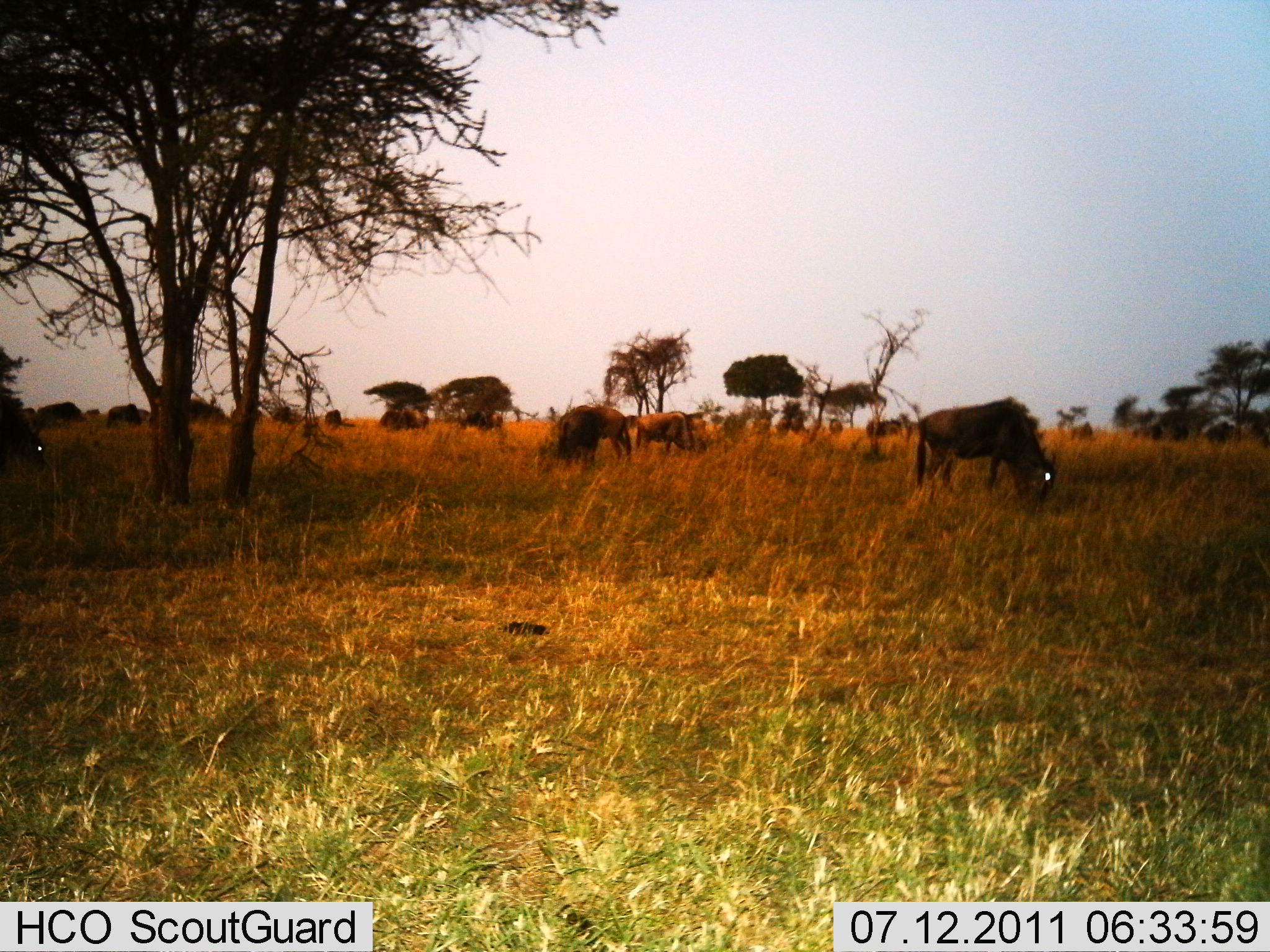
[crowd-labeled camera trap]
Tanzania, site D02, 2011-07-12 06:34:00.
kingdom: Animalia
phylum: Chordata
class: Mammalia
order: Artiodactyla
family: Bovidae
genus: Connochaetes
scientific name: Connochaetes taurinus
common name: blue wildebeest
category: wildebeest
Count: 5.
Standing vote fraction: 20%.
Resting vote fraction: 0%.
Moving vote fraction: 10%.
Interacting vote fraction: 0%.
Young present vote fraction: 0%.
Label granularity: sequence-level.